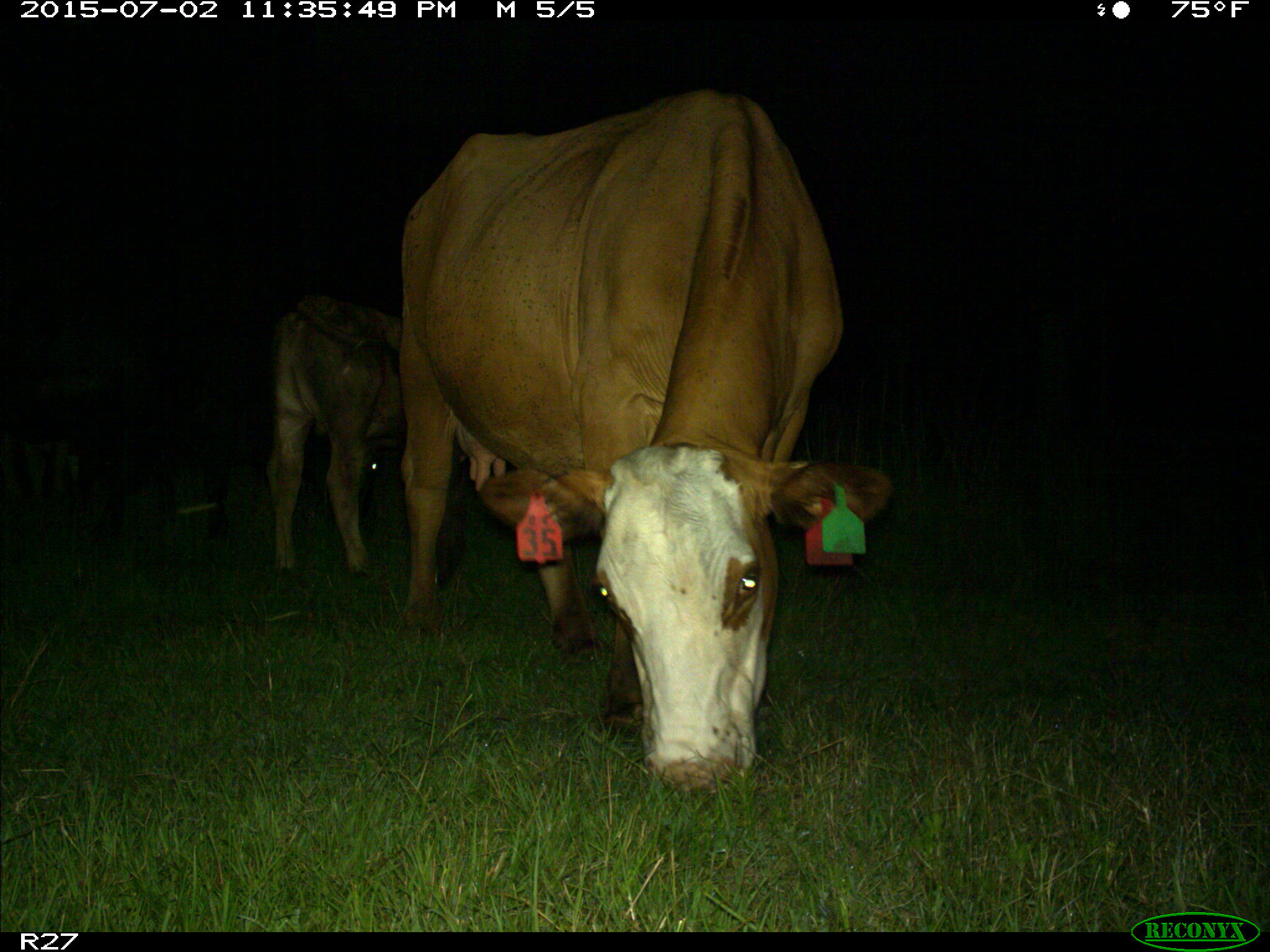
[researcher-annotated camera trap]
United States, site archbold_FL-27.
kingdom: Animalia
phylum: Chordata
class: Mammalia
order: Artiodactyla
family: Bovidae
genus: Bos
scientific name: Bos taurus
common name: domestic cow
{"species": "Bos taurus (domestic cow)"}